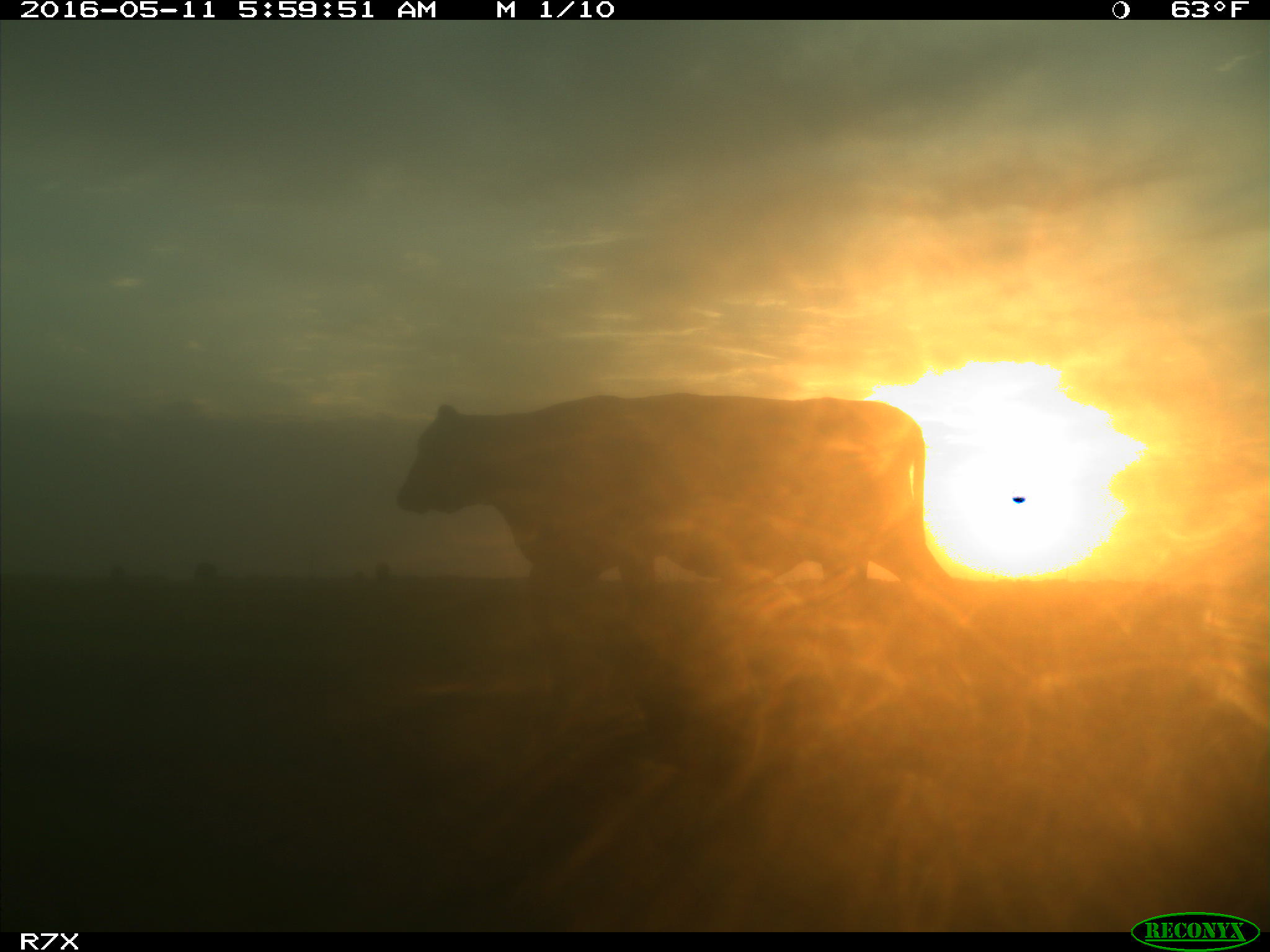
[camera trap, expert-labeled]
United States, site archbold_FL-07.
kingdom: Animalia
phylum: Chordata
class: Mammalia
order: Artiodactyla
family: Bovidae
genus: Bos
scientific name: Bos taurus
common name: domestic cow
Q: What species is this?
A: Bos taurus (domestic cow).